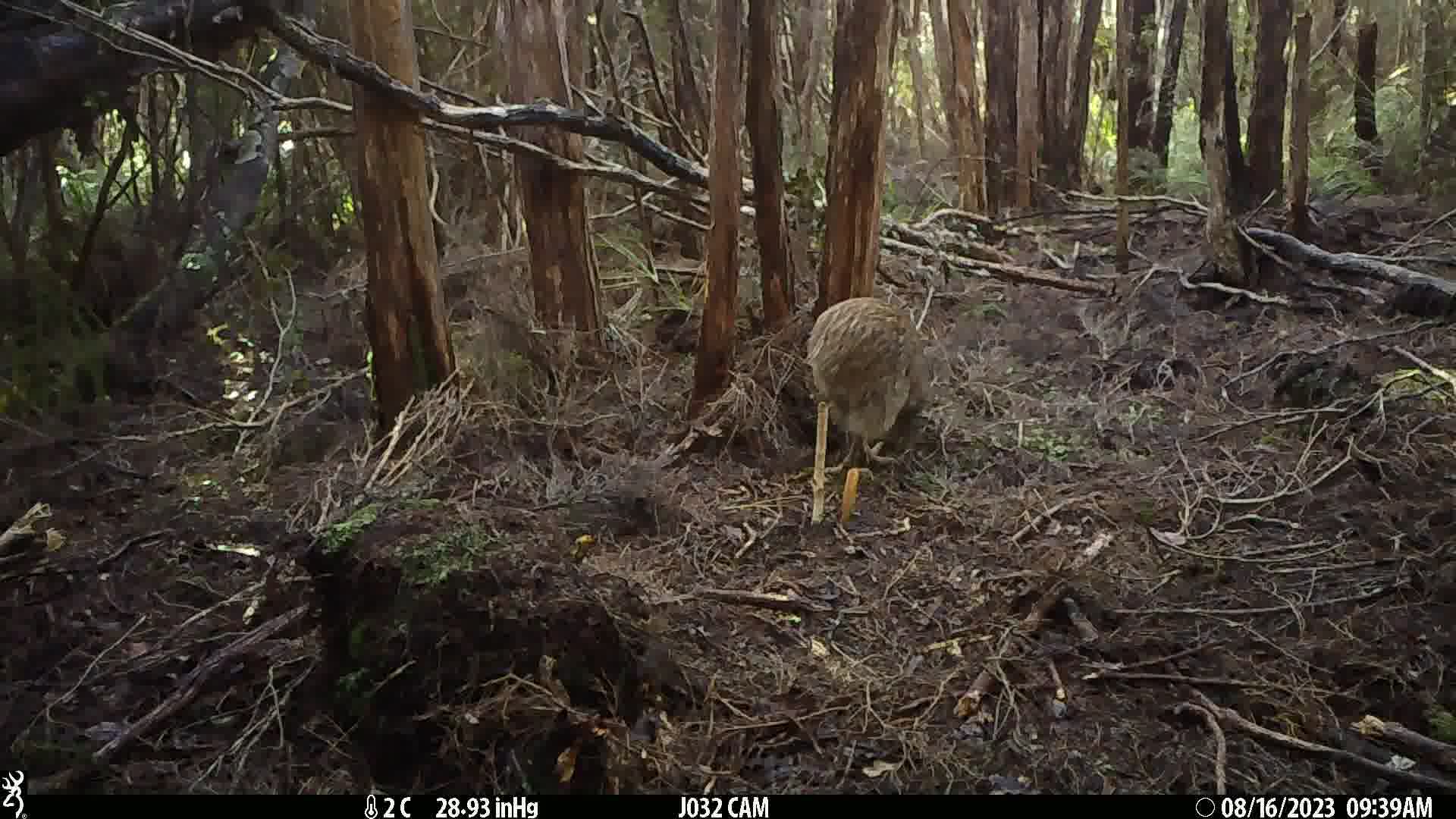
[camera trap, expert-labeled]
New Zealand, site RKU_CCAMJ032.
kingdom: Animalia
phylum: Chordata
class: Aves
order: Apterygiformes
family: Apterygidae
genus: Apteryx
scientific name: Apteryx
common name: kiwi